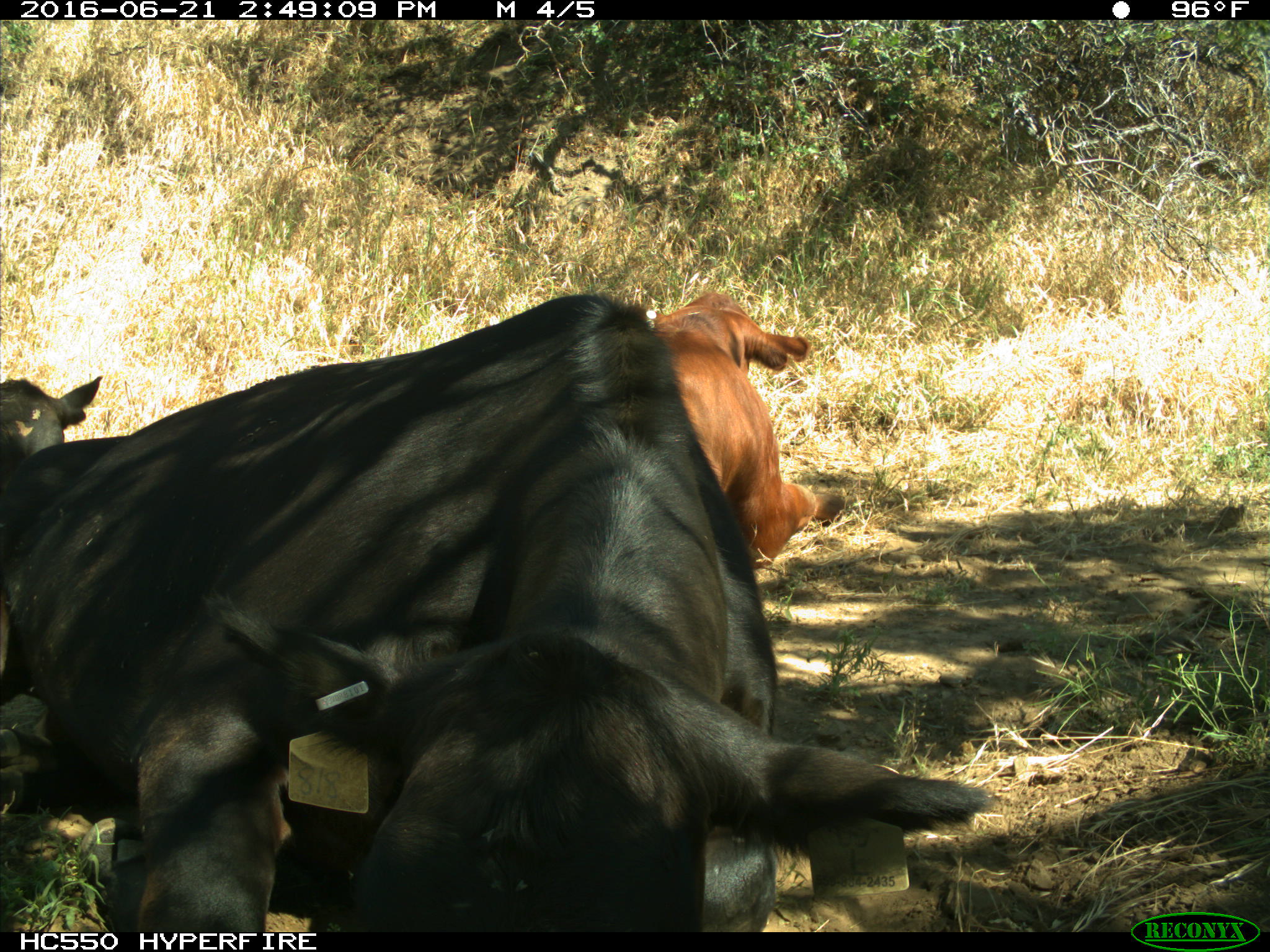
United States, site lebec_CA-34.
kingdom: Animalia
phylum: Chordata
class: Mammalia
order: Artiodactyla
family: Bovidae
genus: Bos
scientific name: Bos taurus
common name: domestic cow